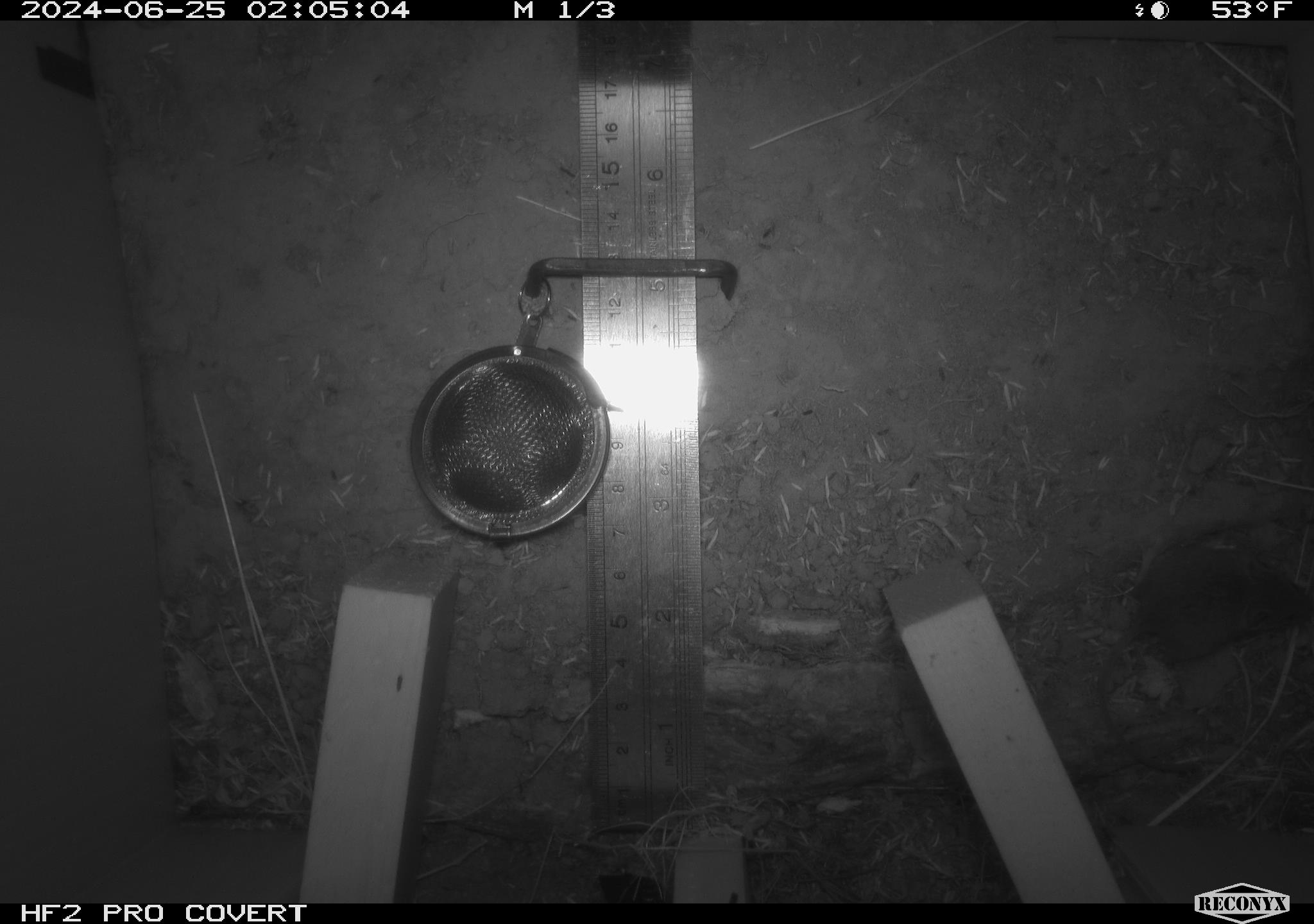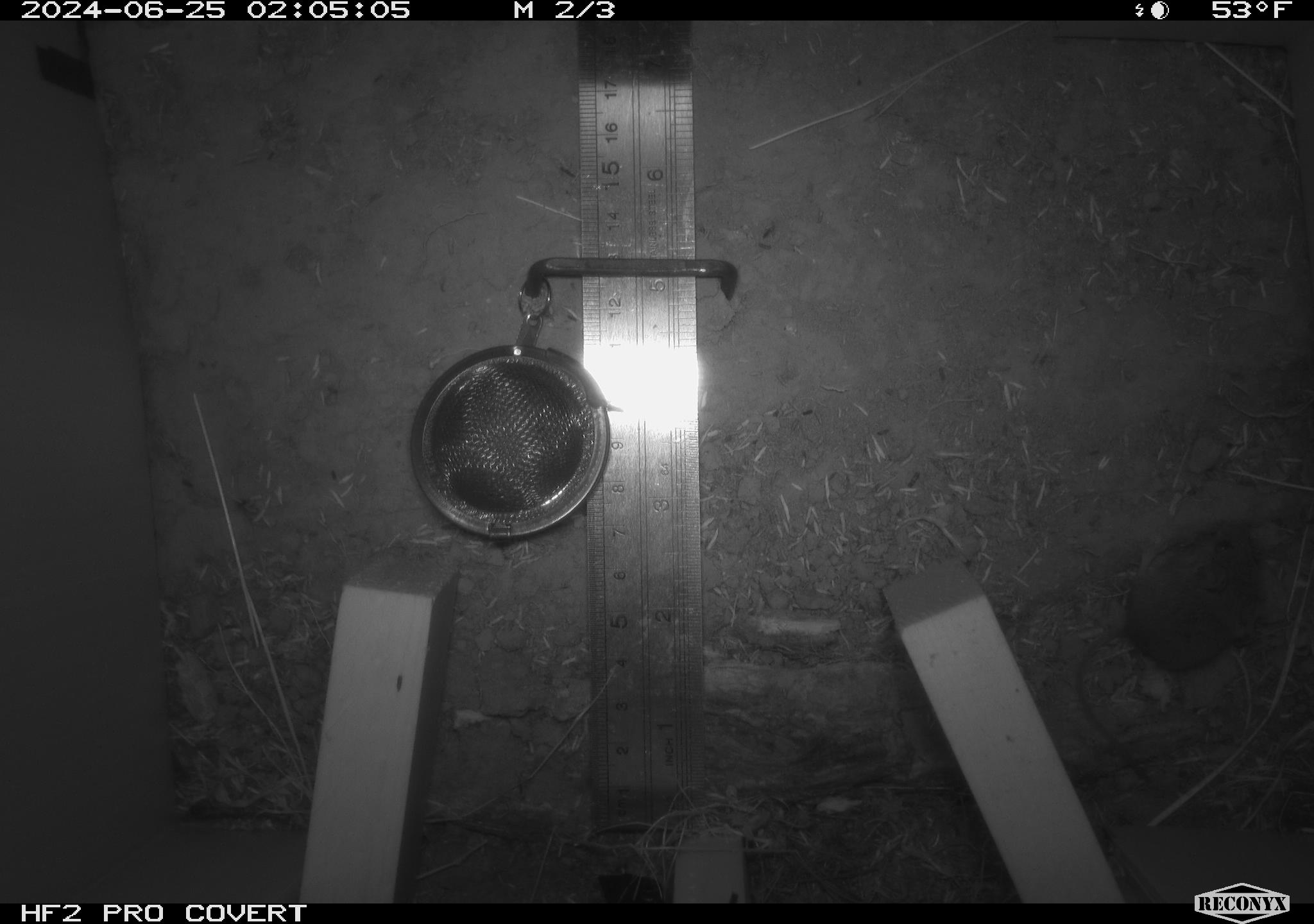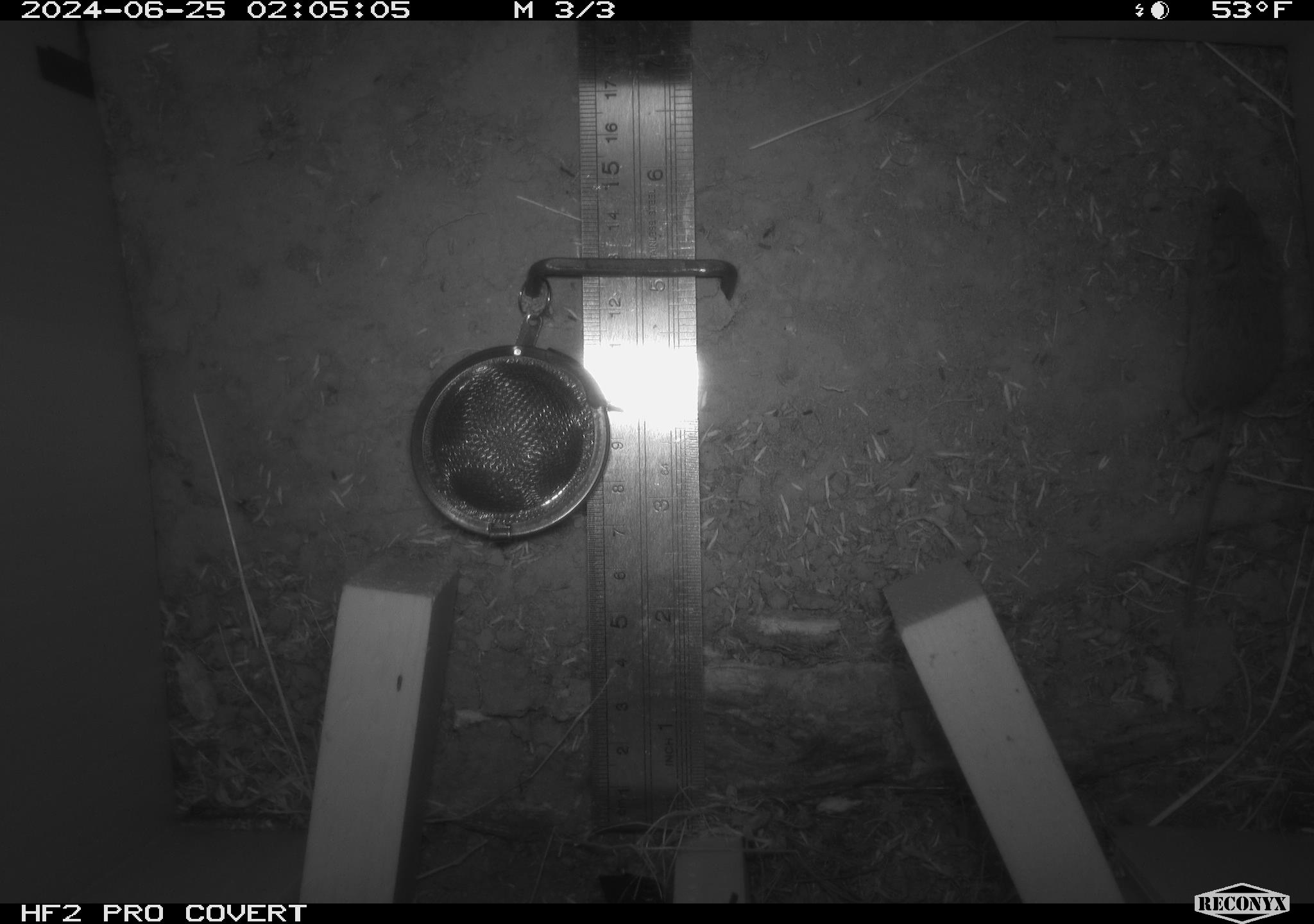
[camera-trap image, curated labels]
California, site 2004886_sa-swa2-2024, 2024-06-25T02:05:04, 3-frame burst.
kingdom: Animalia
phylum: Chordata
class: Mammalia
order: Rodentia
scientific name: Rodentia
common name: mouse species